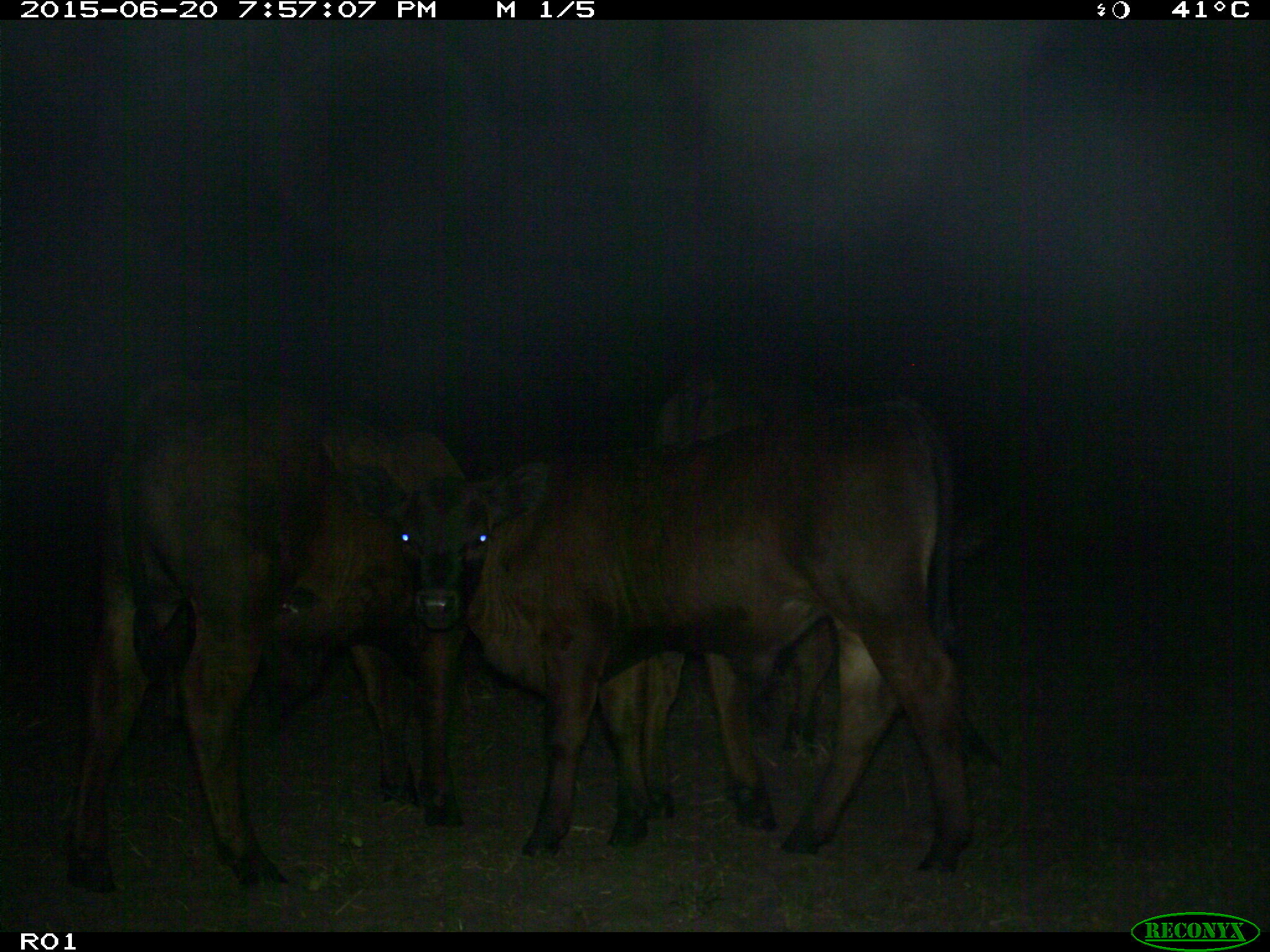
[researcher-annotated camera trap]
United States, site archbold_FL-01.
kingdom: Animalia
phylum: Chordata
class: Mammalia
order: Artiodactyla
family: Bovidae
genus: Bos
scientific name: Bos taurus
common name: domestic cow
Bos taurus (domestic cow).